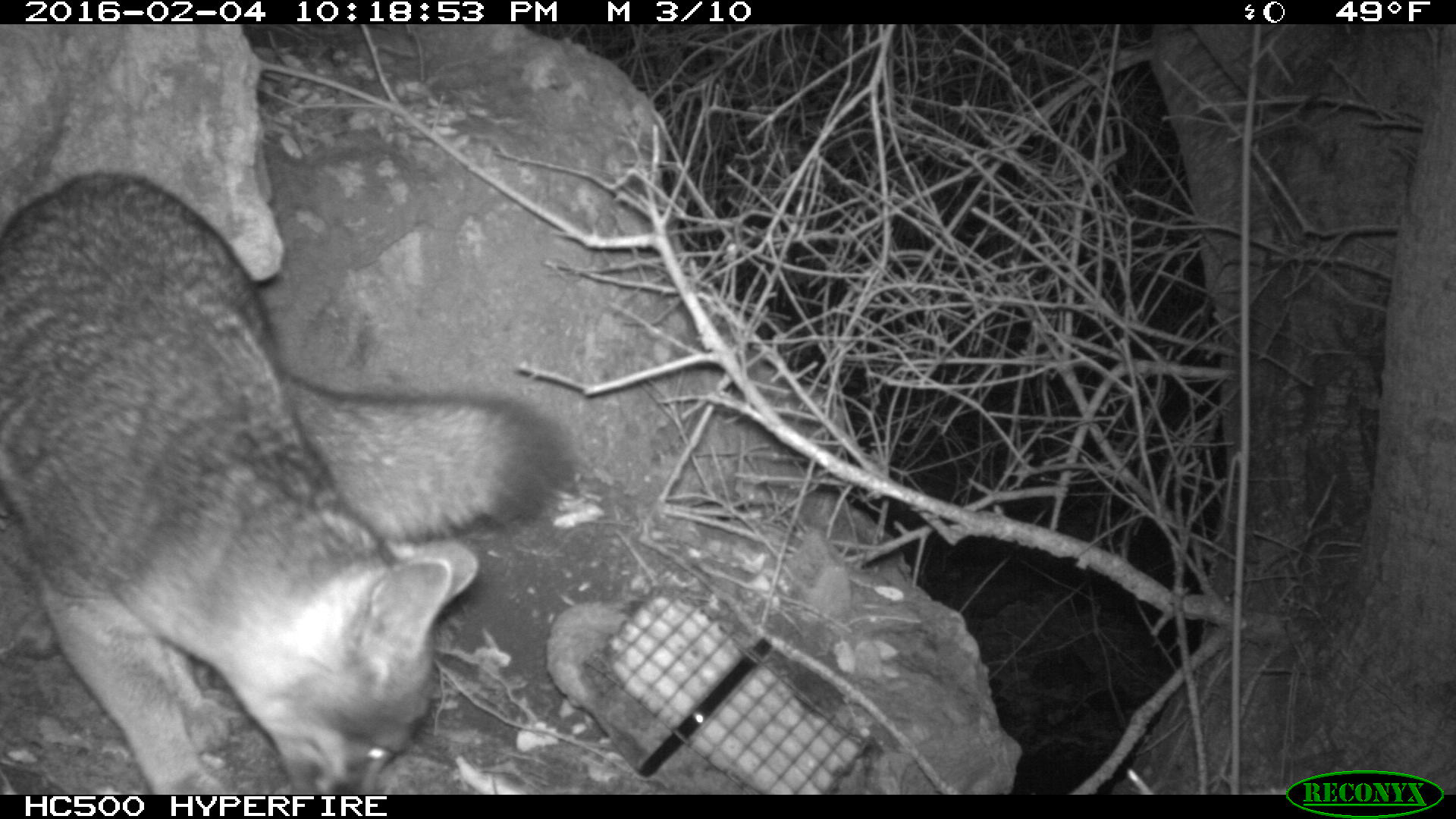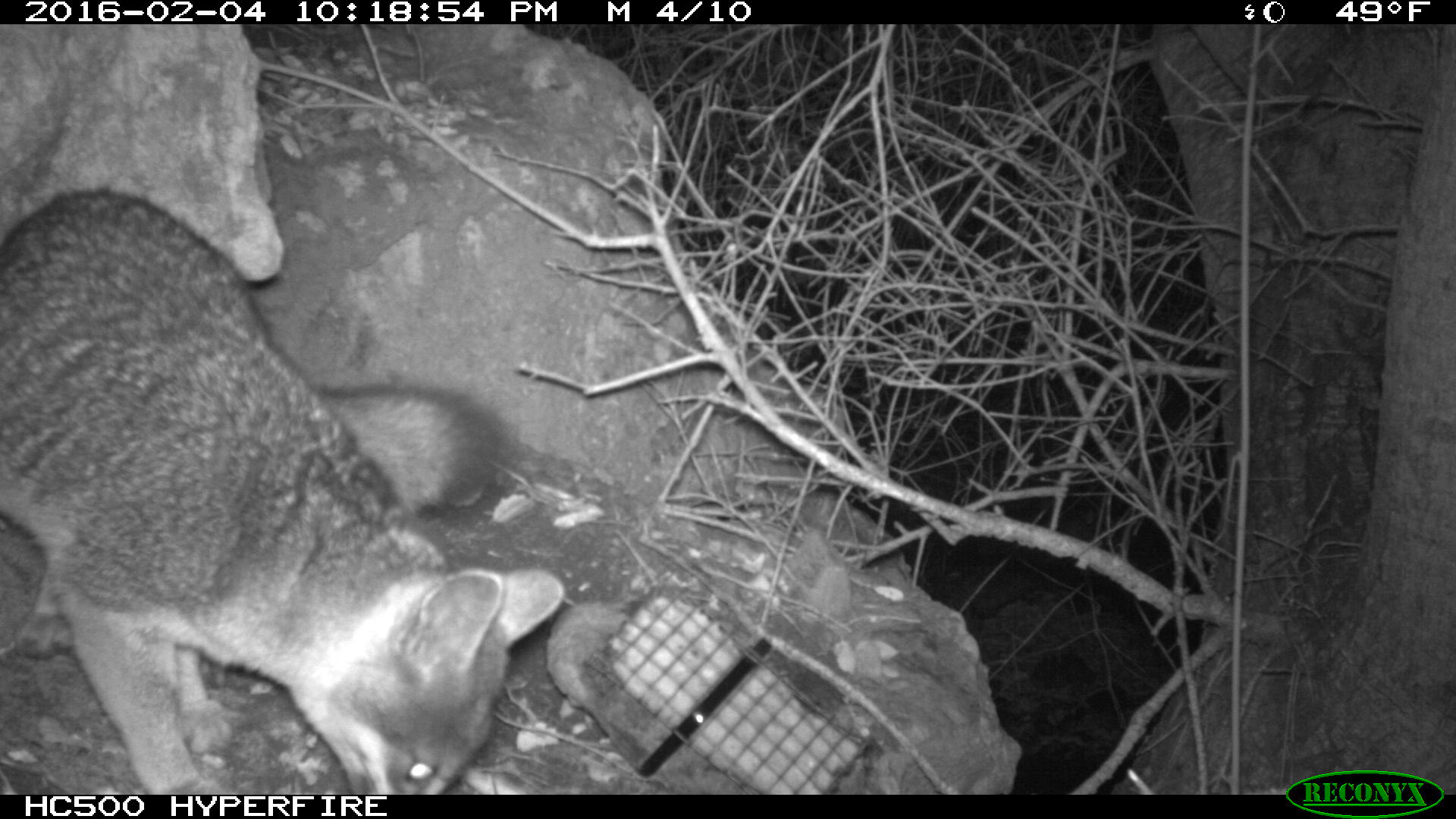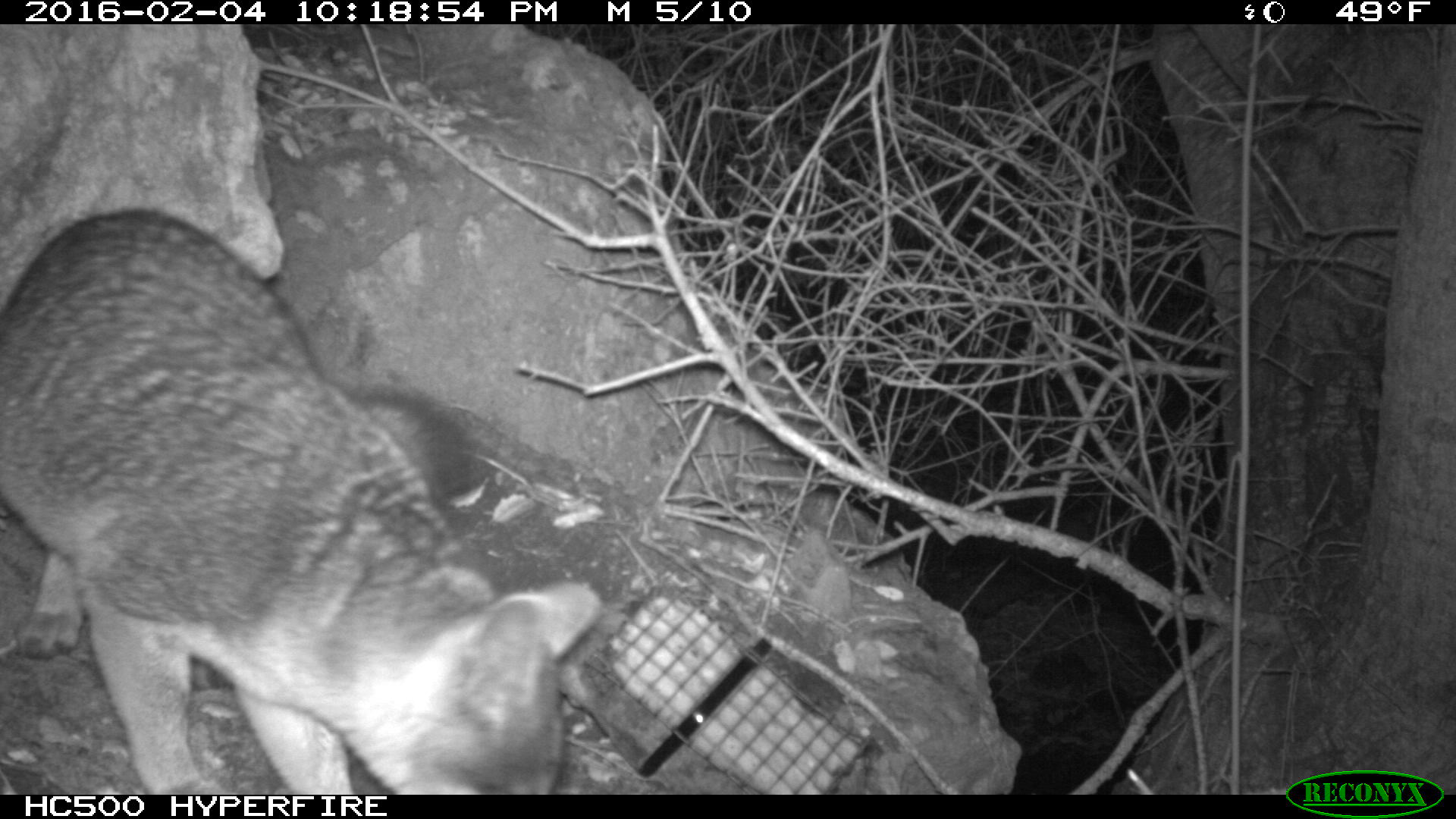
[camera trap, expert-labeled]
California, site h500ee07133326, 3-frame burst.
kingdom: Animalia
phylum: Chordata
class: Mammalia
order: Carnivora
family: Canidae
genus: Urocyon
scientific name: Urocyon littoralis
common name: island fox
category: fox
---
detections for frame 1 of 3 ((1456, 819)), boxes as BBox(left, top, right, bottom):
fox: BBox(0, 167, 573, 792)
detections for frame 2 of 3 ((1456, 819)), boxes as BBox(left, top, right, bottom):
fox: BBox(0, 189, 564, 792)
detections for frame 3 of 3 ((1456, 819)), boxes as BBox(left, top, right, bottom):
fox: BBox(0, 207, 604, 792)